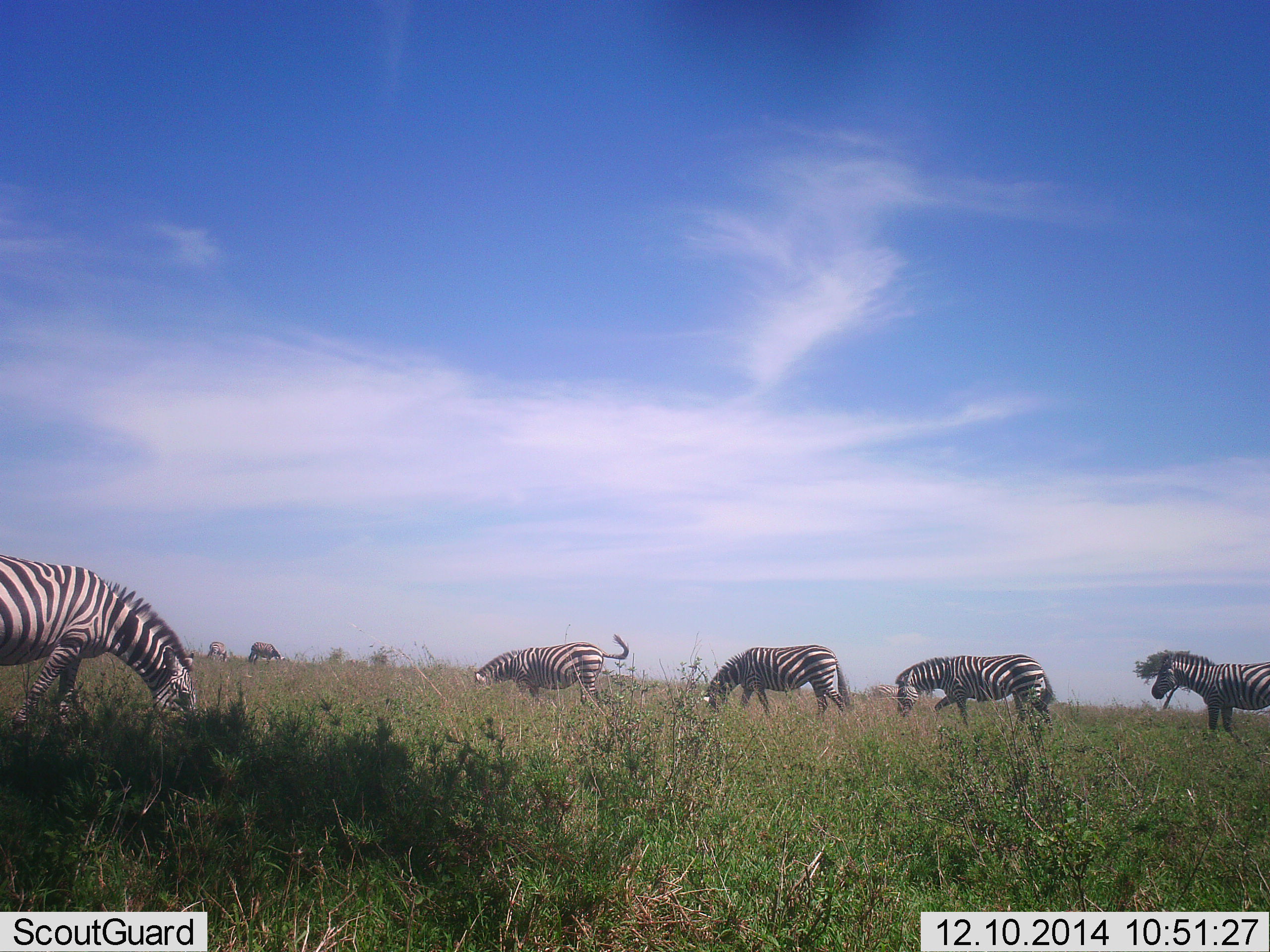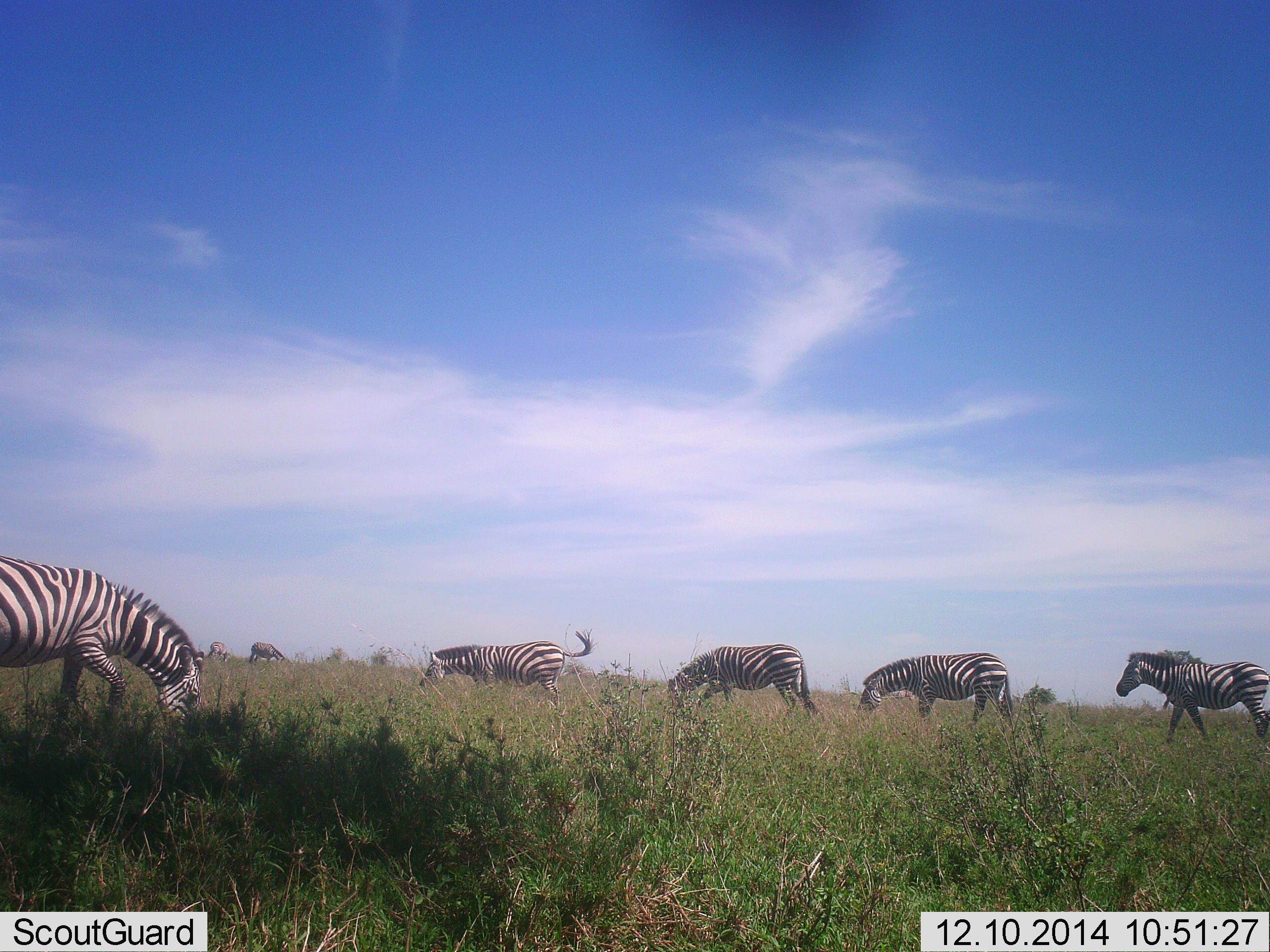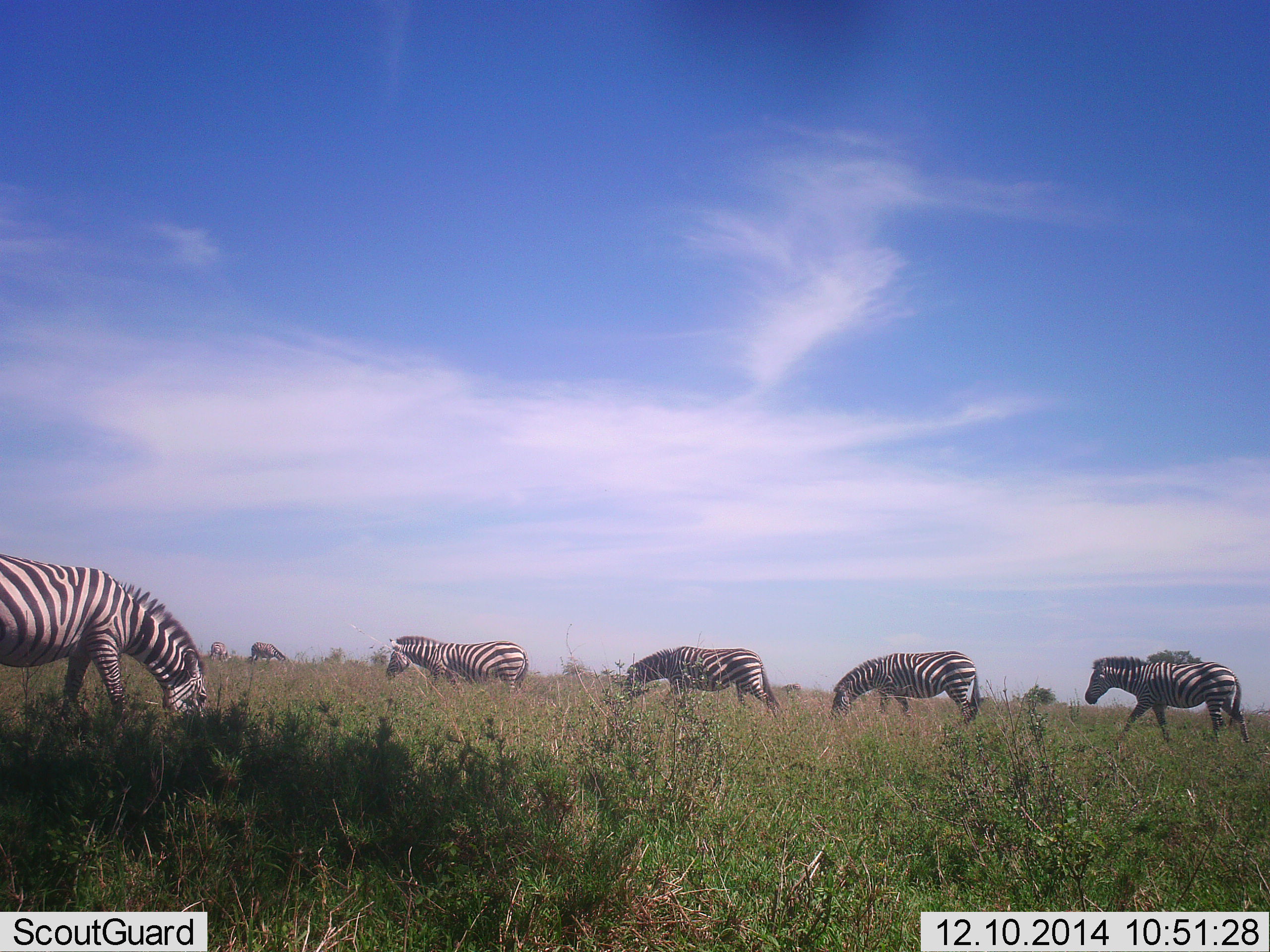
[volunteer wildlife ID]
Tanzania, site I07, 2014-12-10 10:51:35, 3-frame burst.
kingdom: Animalia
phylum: Chordata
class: Mammalia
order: Perissodactyla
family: Equidae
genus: Equus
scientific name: Equus quagga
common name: plains zebra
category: zebra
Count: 7.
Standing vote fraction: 18%.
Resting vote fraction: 0%.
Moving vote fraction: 82%.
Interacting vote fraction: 9%.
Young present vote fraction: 0%.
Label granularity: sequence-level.